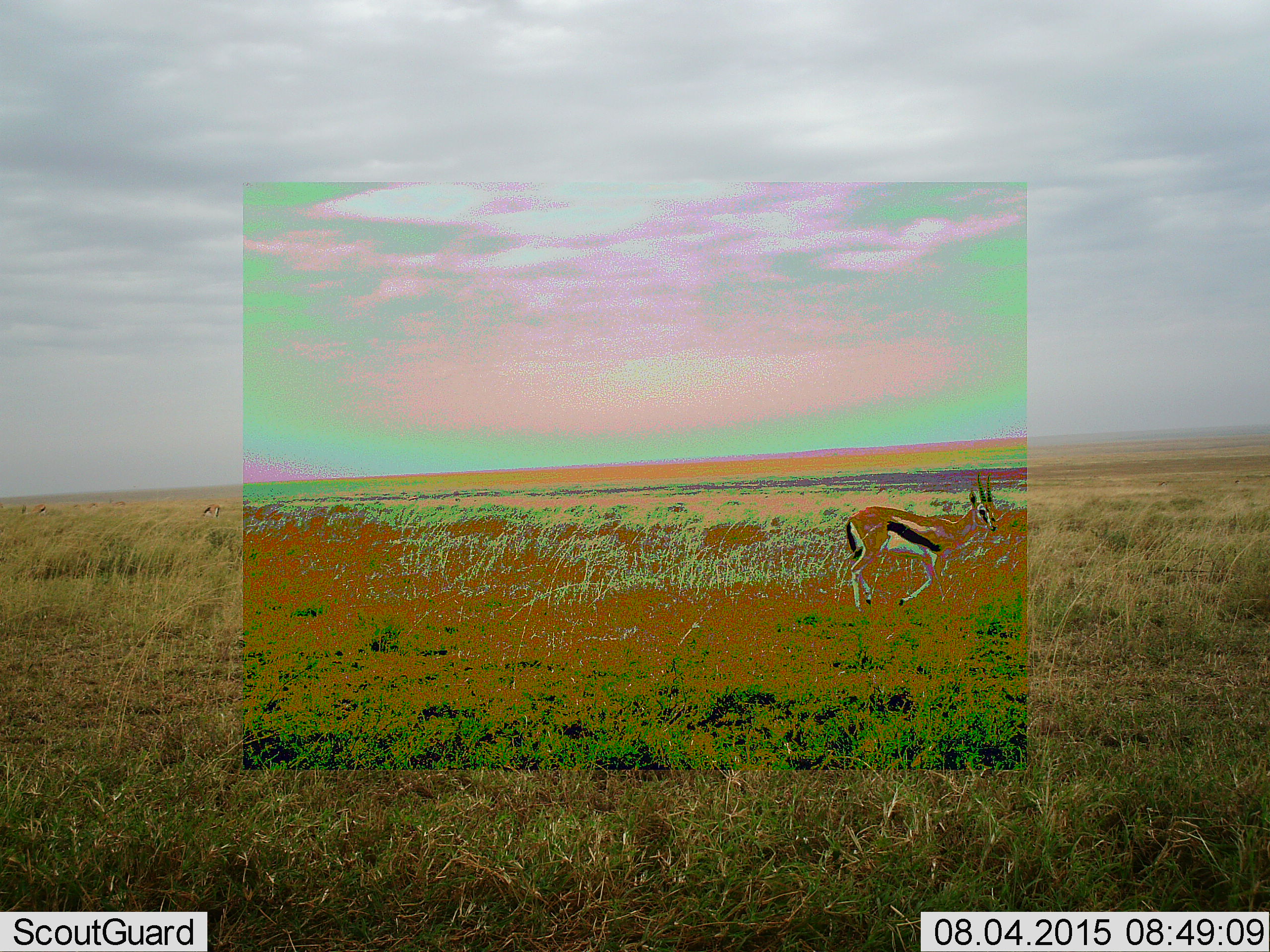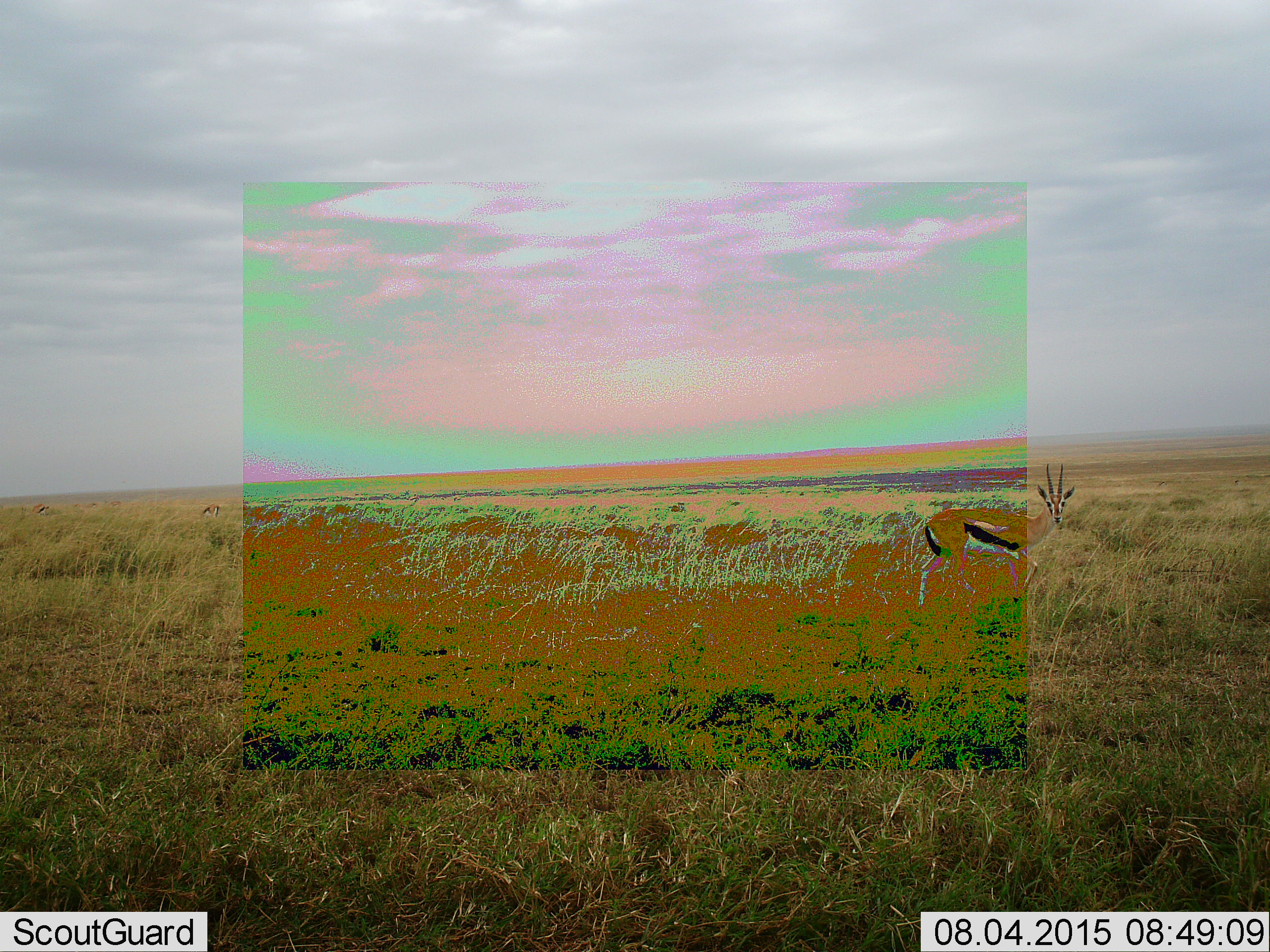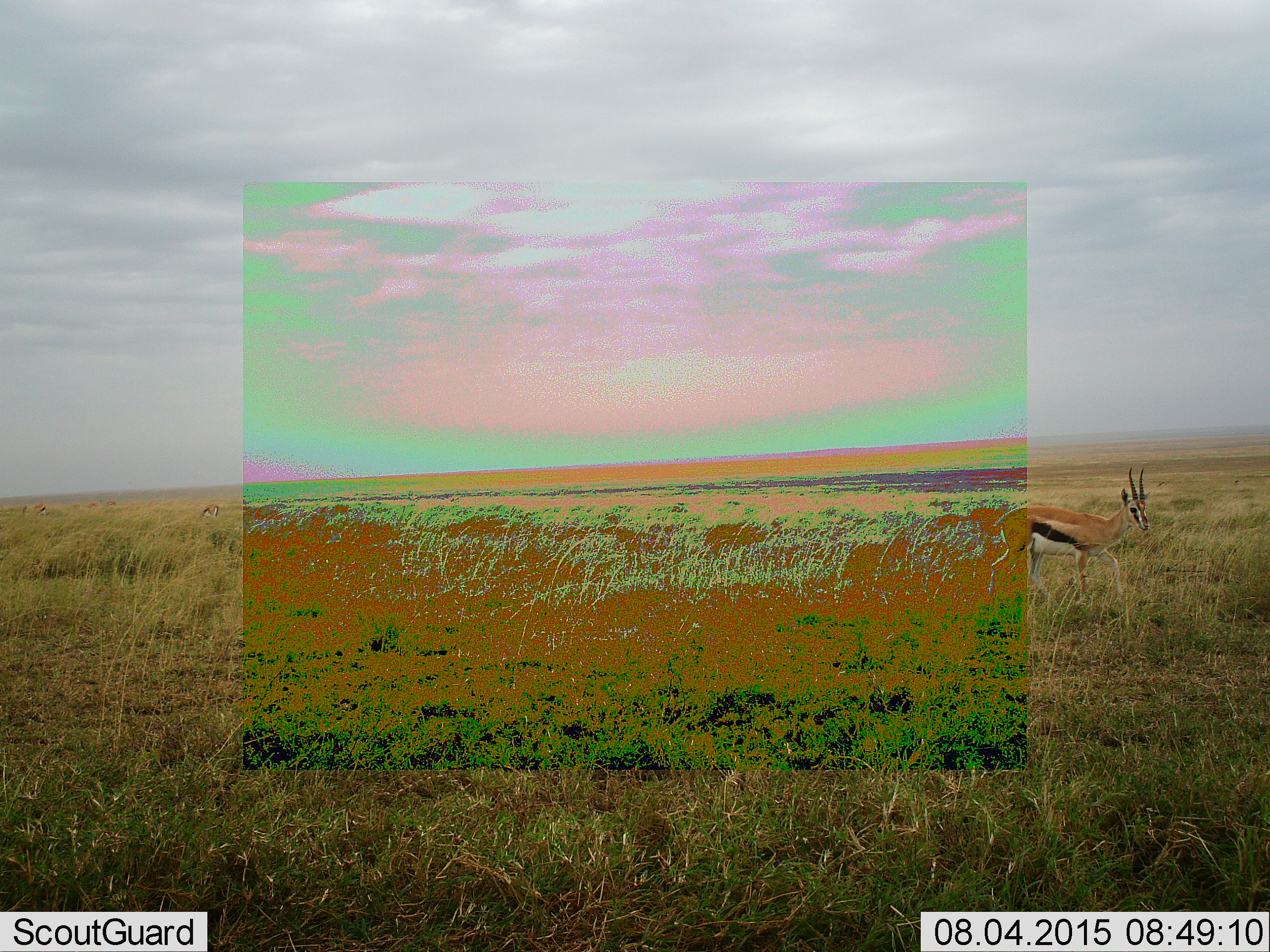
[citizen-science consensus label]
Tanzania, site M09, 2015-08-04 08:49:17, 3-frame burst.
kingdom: Animalia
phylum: Chordata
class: Mammalia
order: Artiodactyla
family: Bovidae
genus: Eudorcas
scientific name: Eudorcas thomsonii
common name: thomson's gazelle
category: gazellethomsons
Gazellethomsons (thomson's gazelle) (Eudorcas thomsonii), count 1. Behavior (volunteer vote fractions): standing 22%, resting 0%, moving 100%, interacting 0%. Young present (vote fraction): 0%. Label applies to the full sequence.